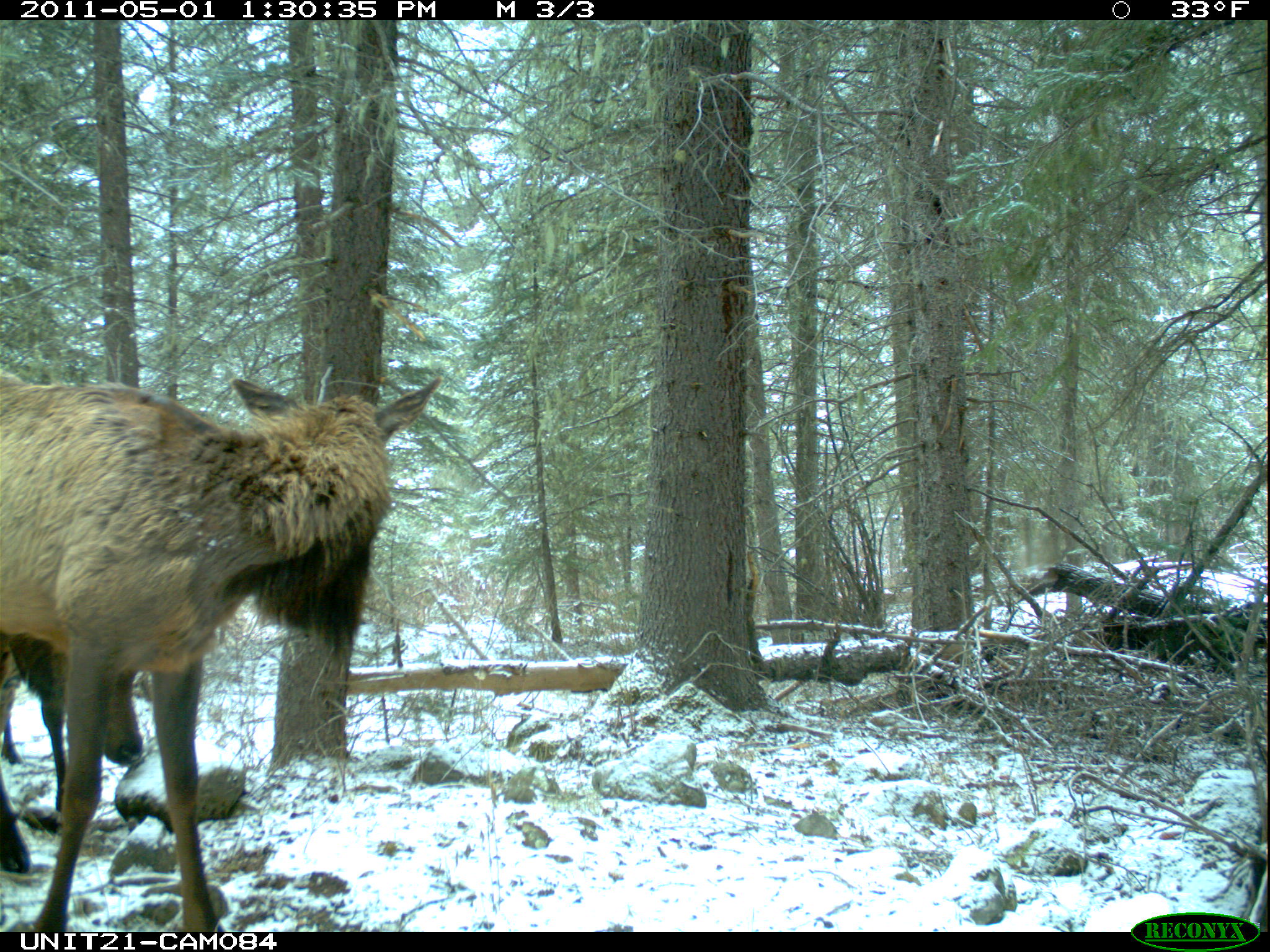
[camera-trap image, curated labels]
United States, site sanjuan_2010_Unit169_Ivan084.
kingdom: Animalia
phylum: Chordata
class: Mammalia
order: Artiodactyla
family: Cervidae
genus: Cervus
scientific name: Cervus elaphus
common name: red deer